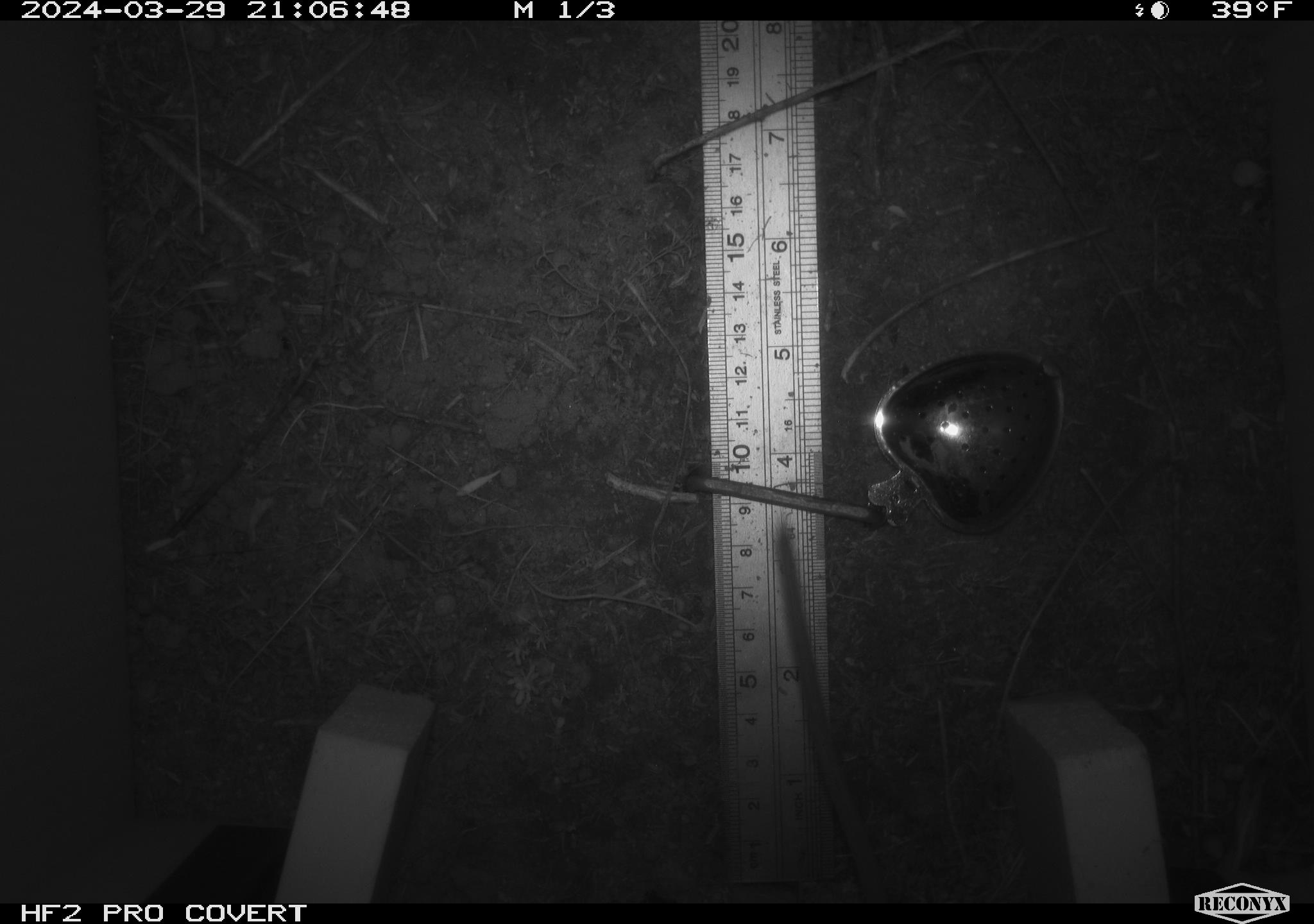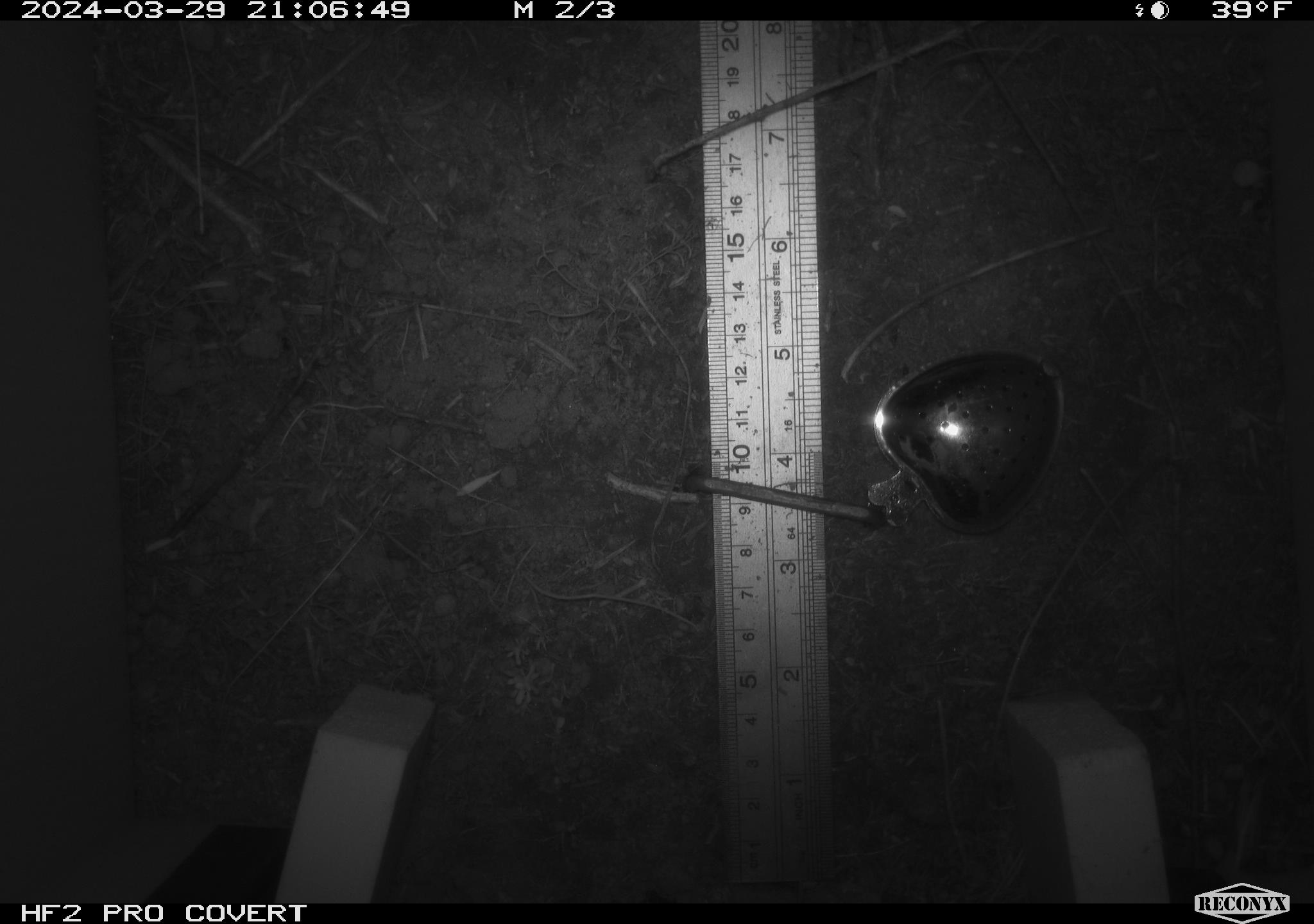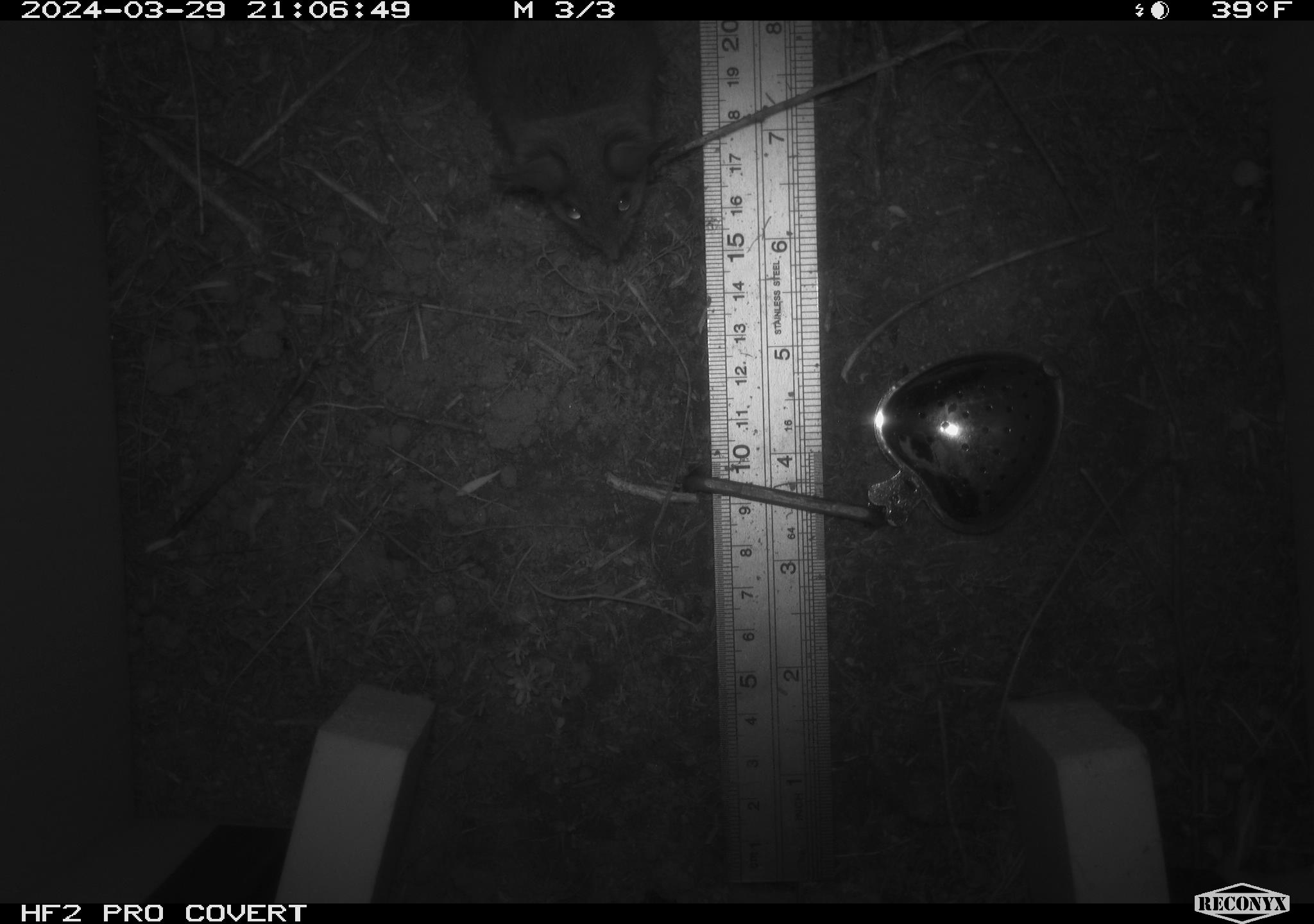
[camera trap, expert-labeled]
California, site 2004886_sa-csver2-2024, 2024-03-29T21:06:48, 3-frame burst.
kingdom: Animalia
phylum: Chordata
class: Mammalia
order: Rodentia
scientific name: Rodentia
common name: rodent